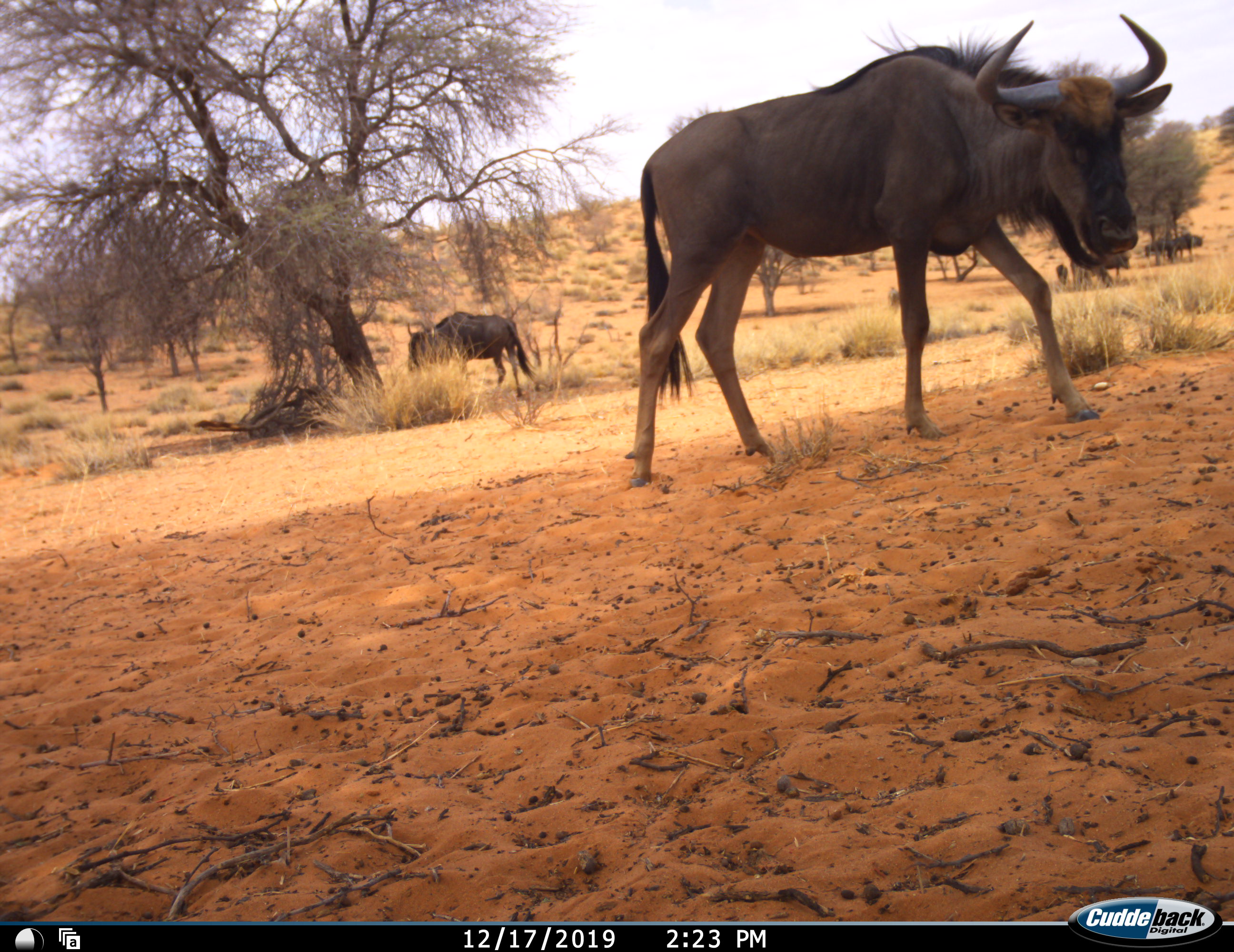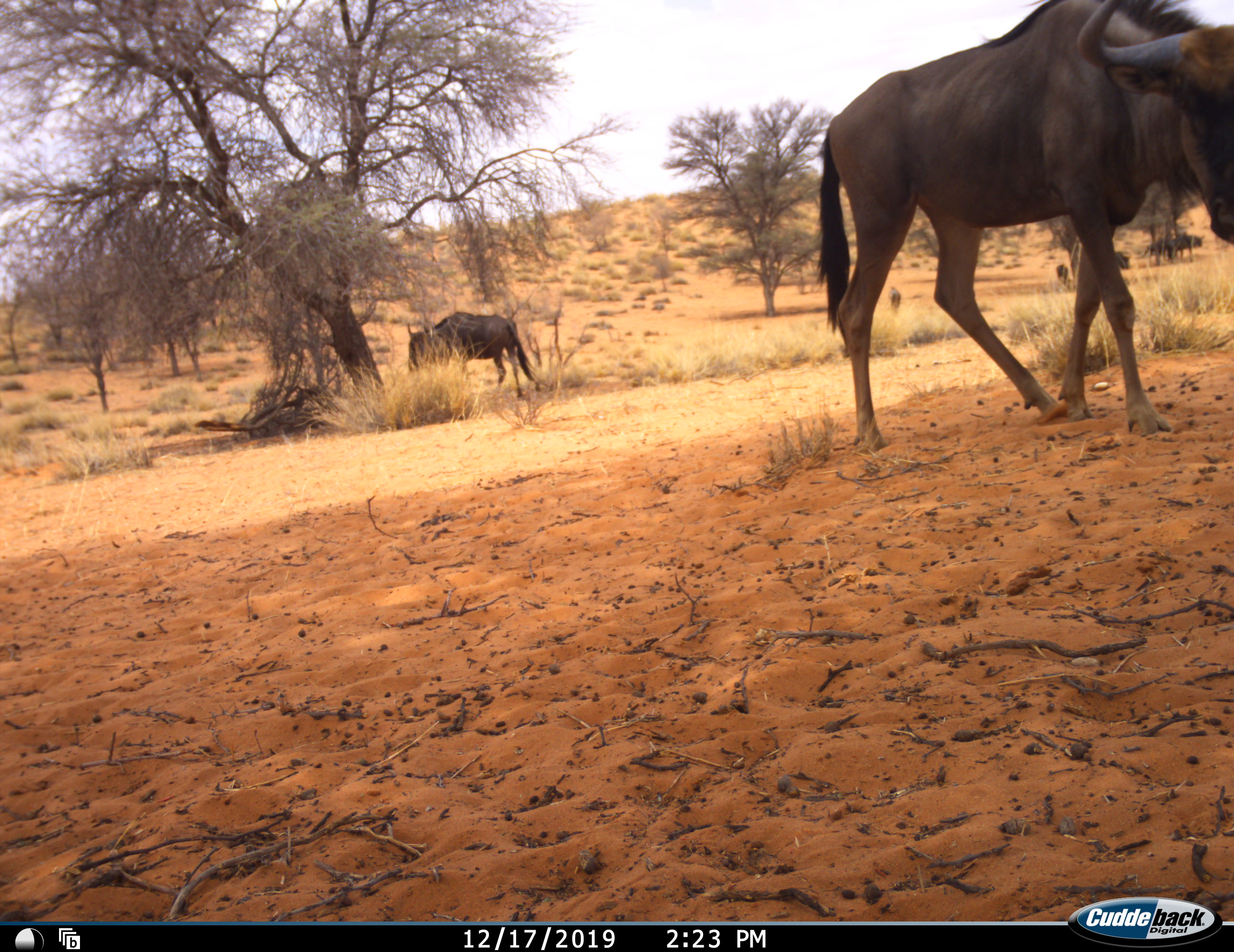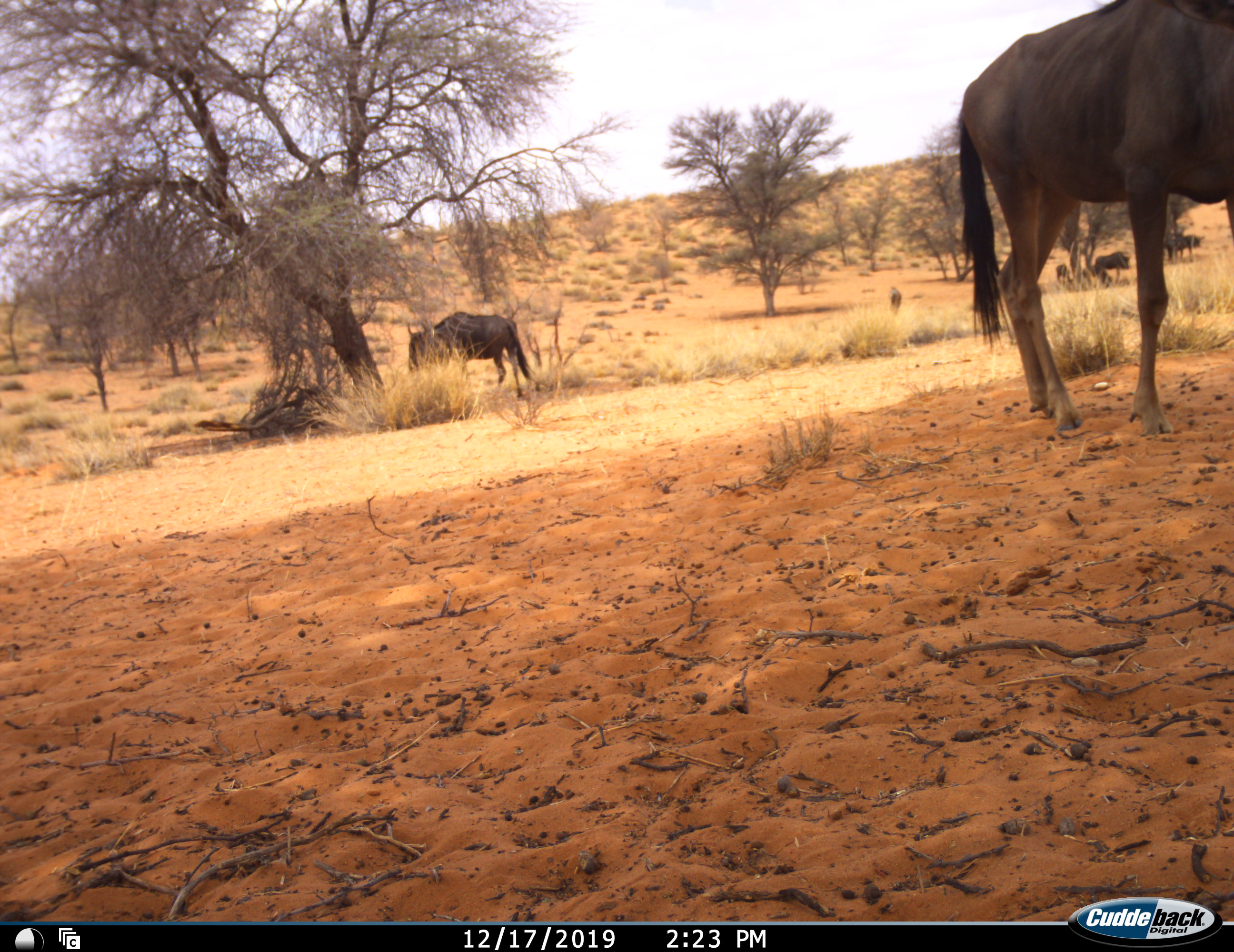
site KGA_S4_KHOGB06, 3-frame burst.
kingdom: Animalia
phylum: Chordata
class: Mammalia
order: Artiodactyla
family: Bovidae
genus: Connochaetes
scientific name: Connochaetes taurinus taurinus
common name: blue wildebeest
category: wildebeestblue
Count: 7.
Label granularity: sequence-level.